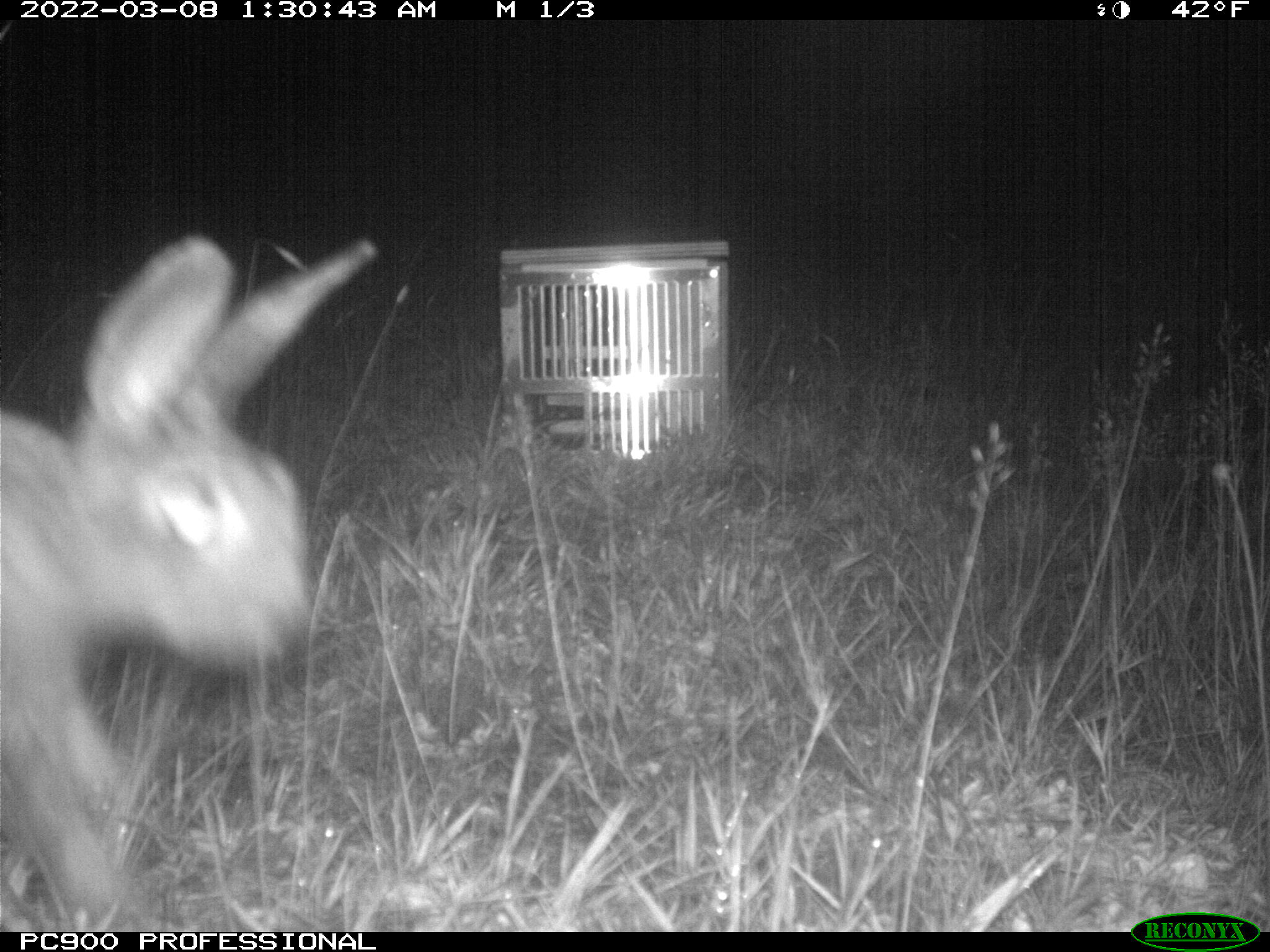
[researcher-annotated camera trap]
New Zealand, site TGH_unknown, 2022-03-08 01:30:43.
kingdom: Animalia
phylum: Chordata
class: Mammalia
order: Lagomorpha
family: Leporidae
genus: Oryctolagus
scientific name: Oryctolagus cuniculus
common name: european rabbit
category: rabbit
Rabbit (european rabbit) (Oryctolagus cuniculus).